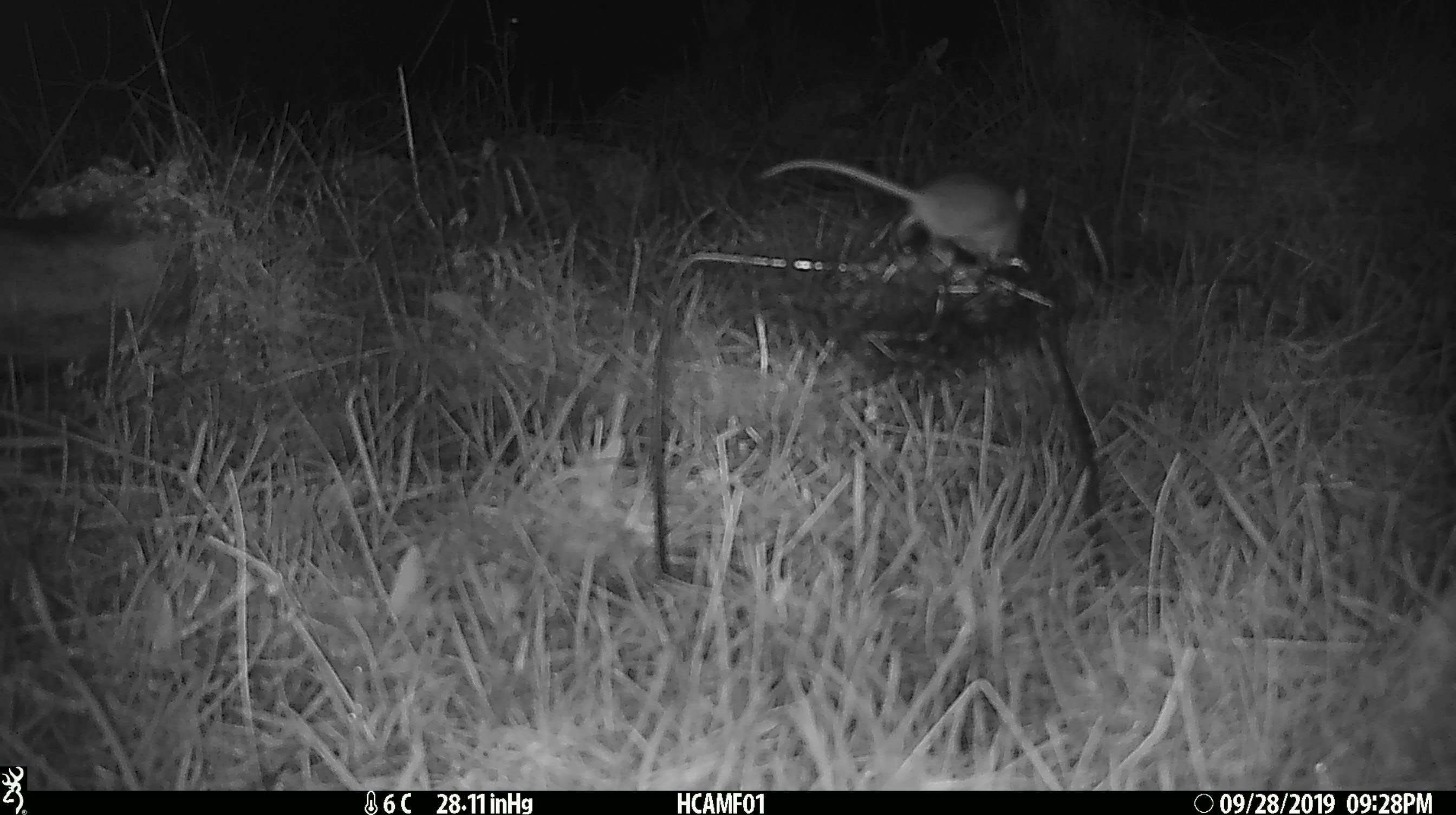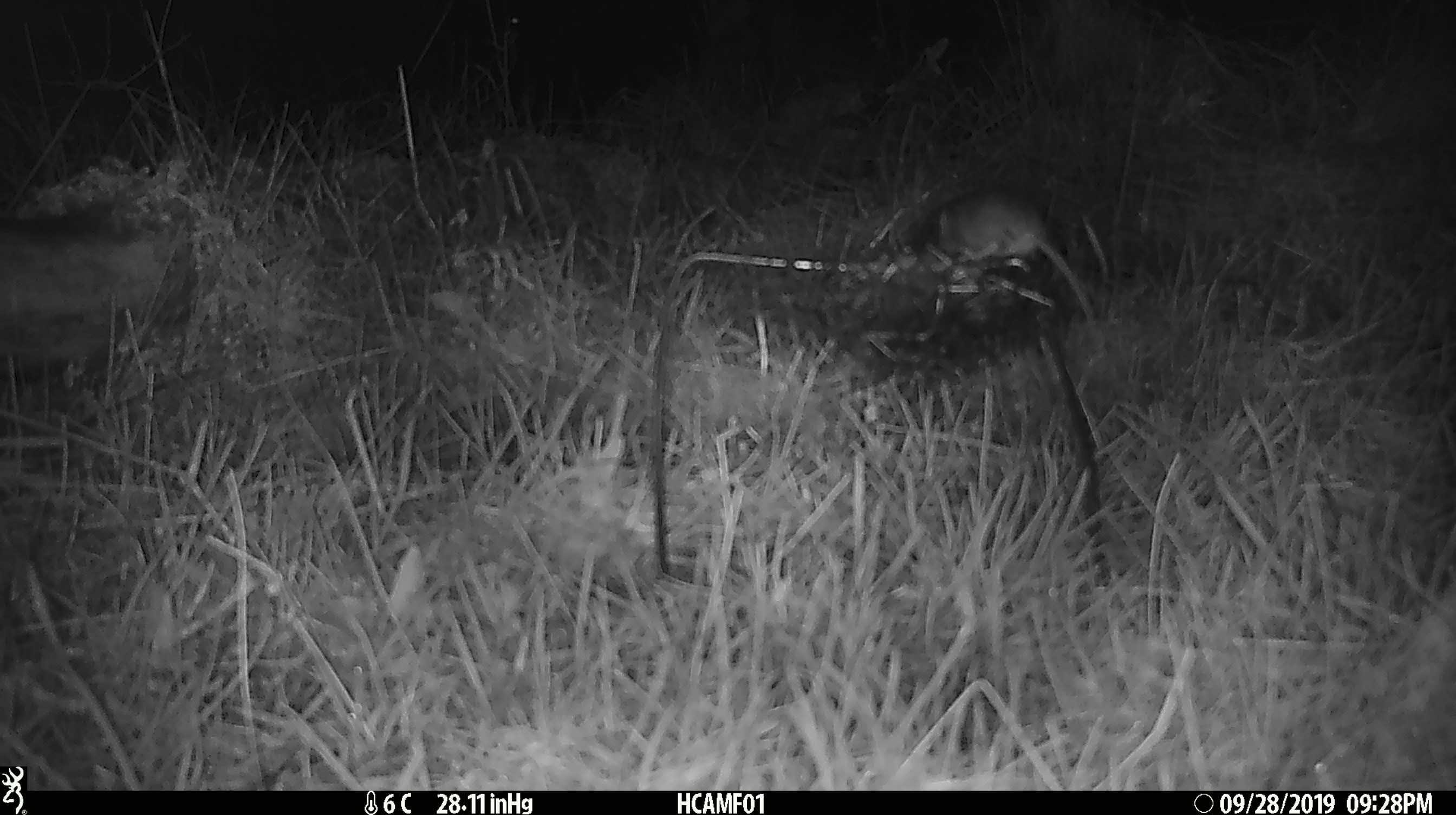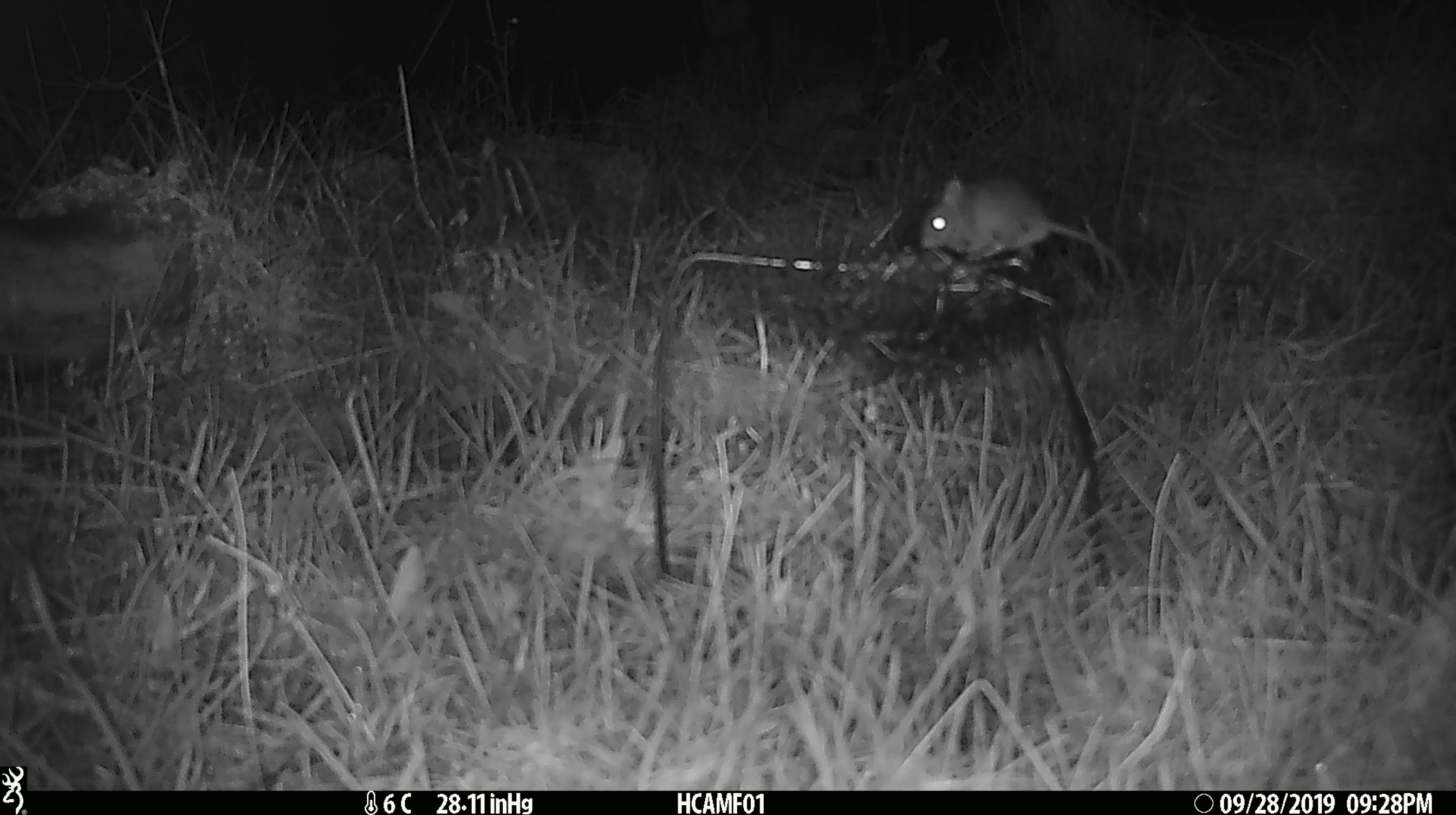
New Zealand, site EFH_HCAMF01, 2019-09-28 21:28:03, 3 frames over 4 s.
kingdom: Animalia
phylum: Chordata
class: Mammalia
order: Rodentia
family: Muridae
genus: Mus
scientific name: Mus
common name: mouse